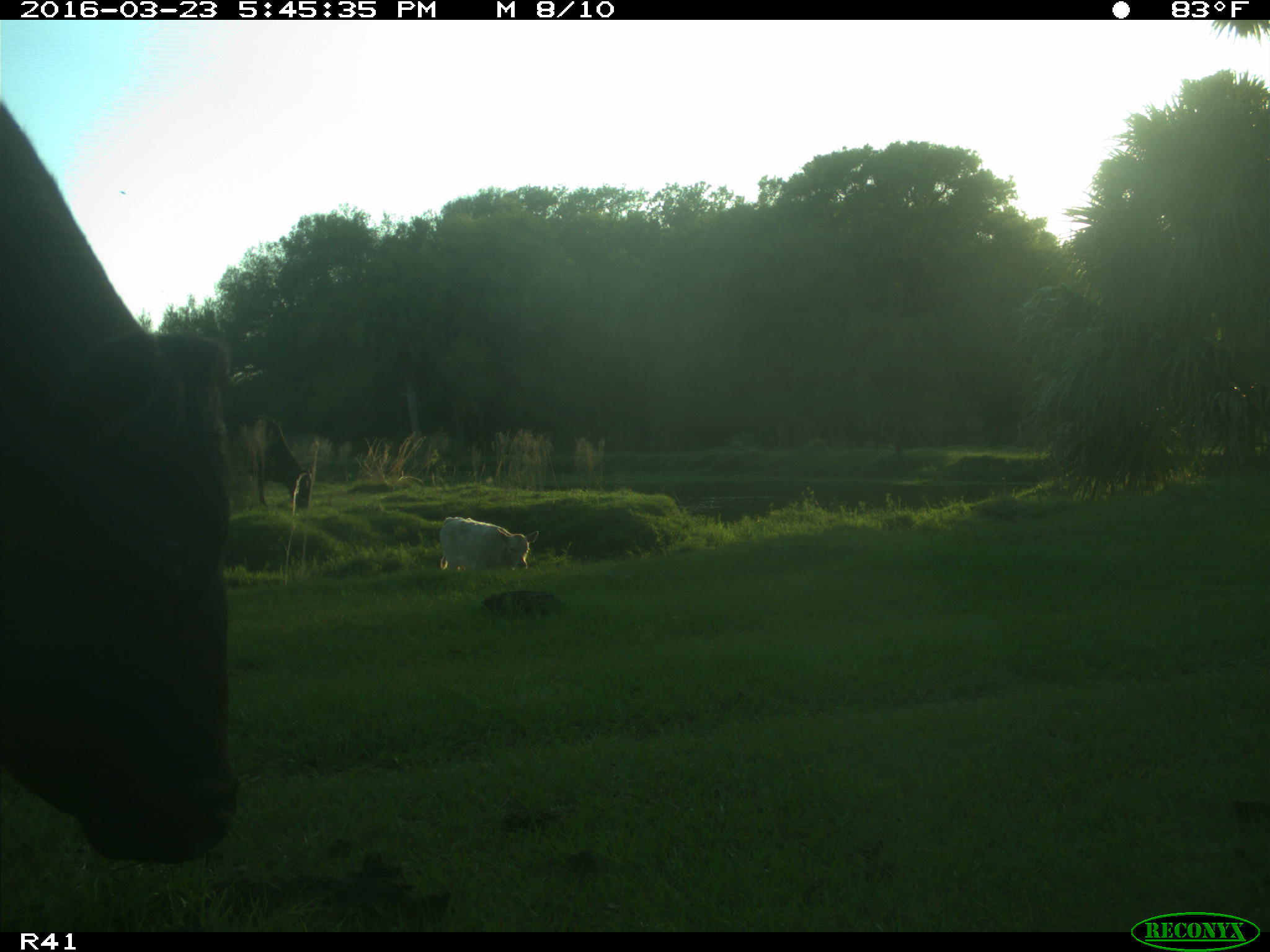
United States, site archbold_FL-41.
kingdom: Animalia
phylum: Chordata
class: Mammalia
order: Artiodactyla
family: Bovidae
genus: Bos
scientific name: Bos taurus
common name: domestic cow